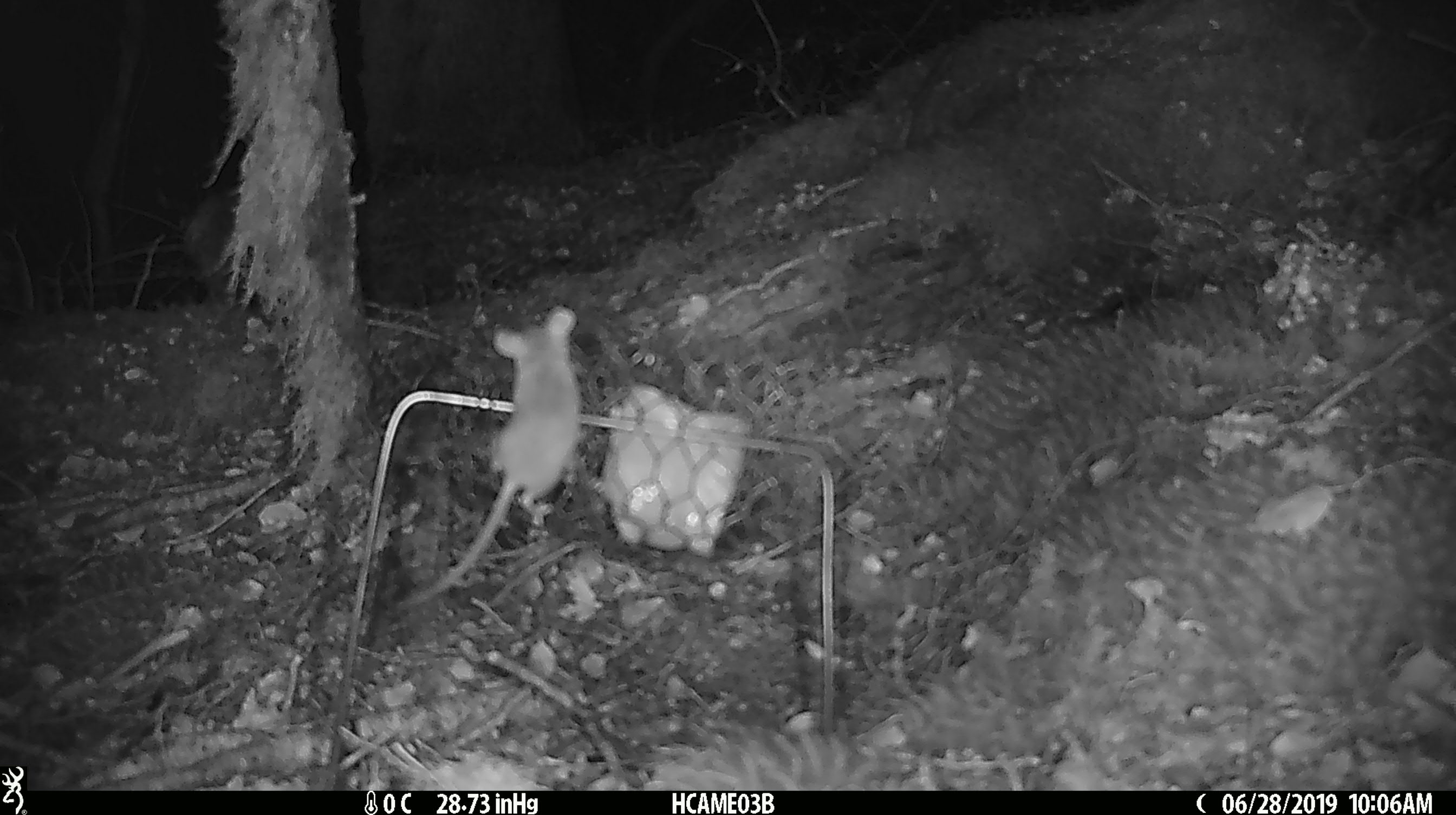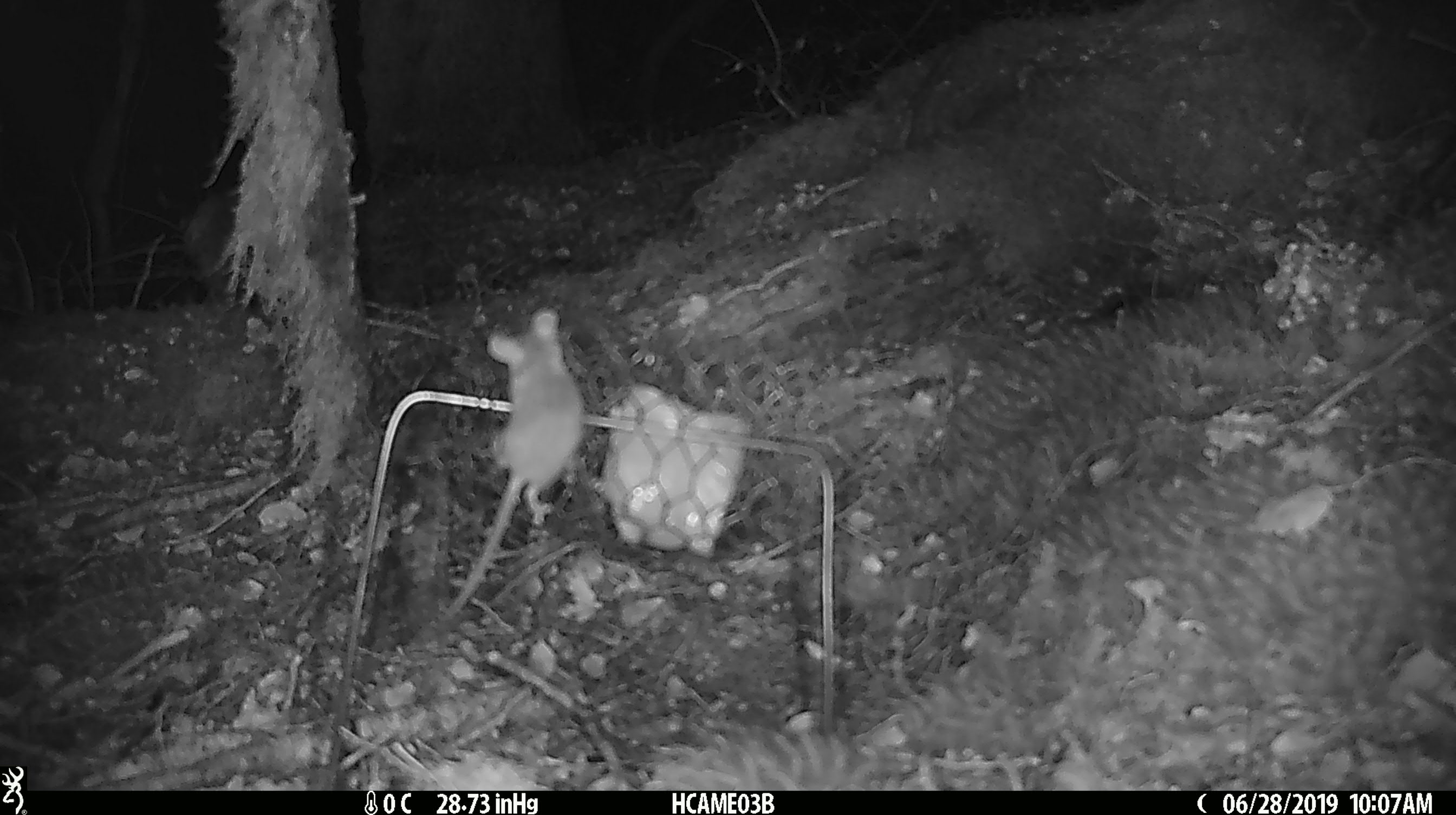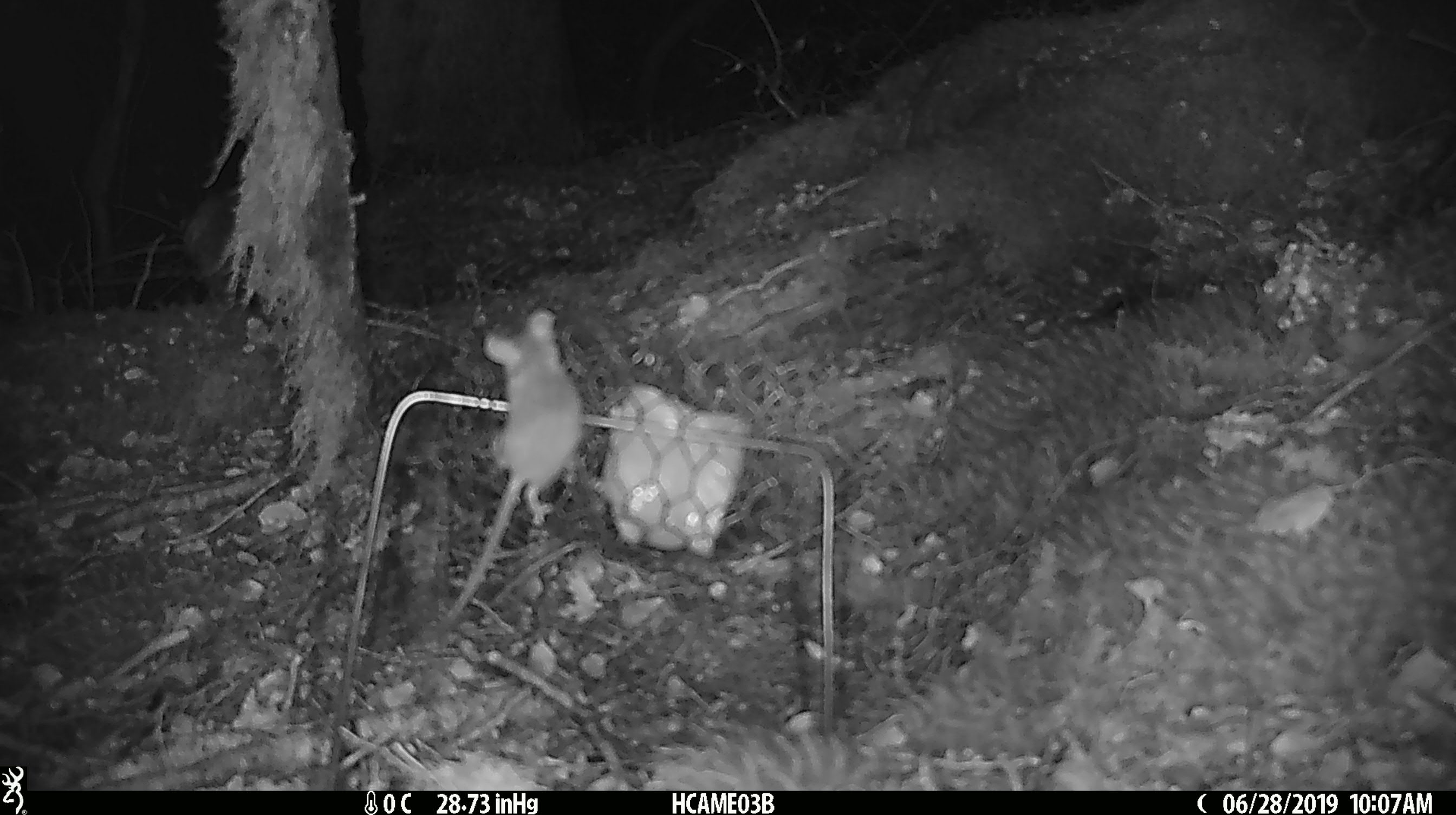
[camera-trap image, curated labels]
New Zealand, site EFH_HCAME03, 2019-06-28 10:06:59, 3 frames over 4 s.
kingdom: Animalia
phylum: Chordata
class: Mammalia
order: Rodentia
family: Muridae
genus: Mus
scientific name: Mus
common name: mouse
Mouse (Mus).